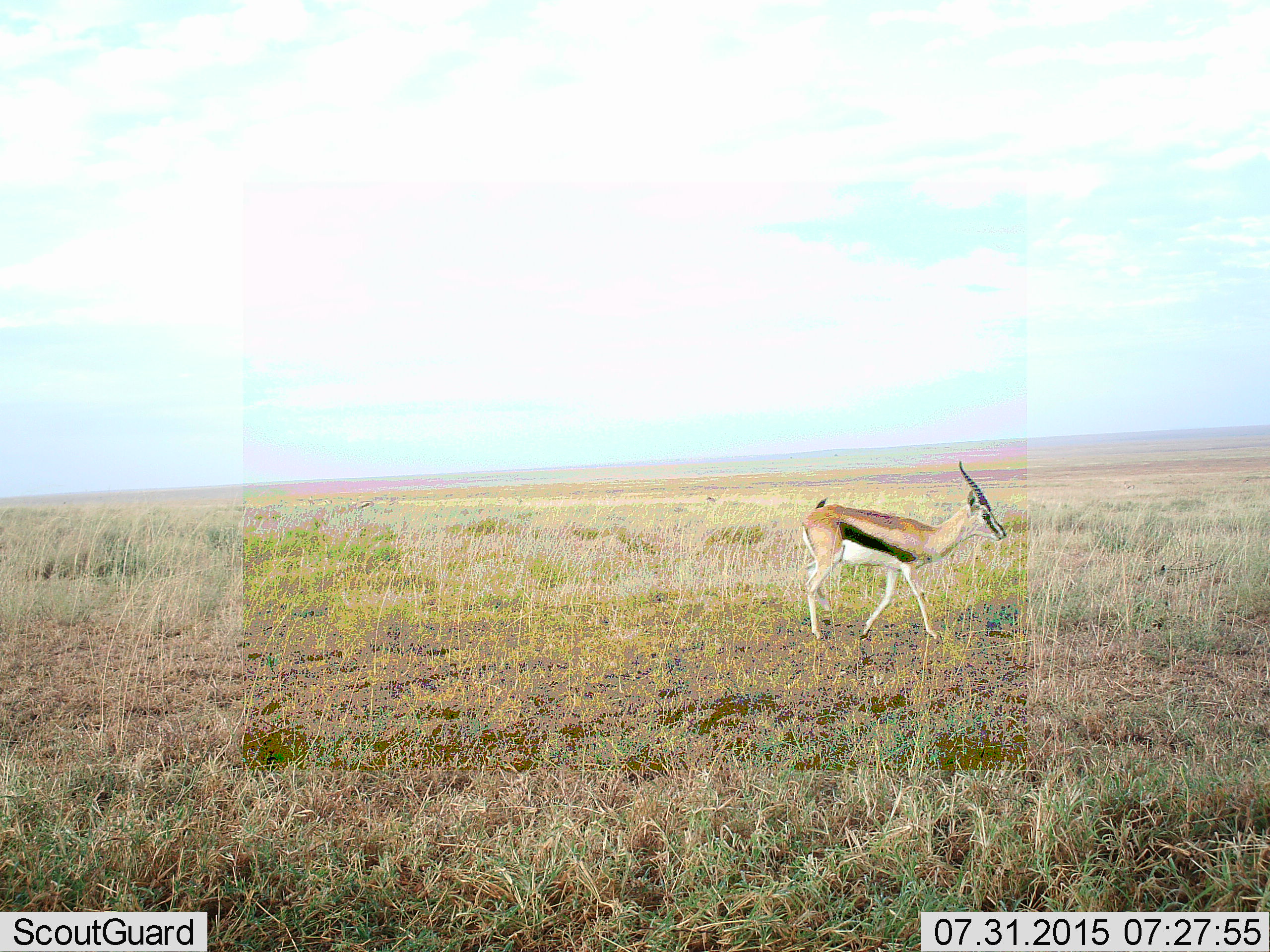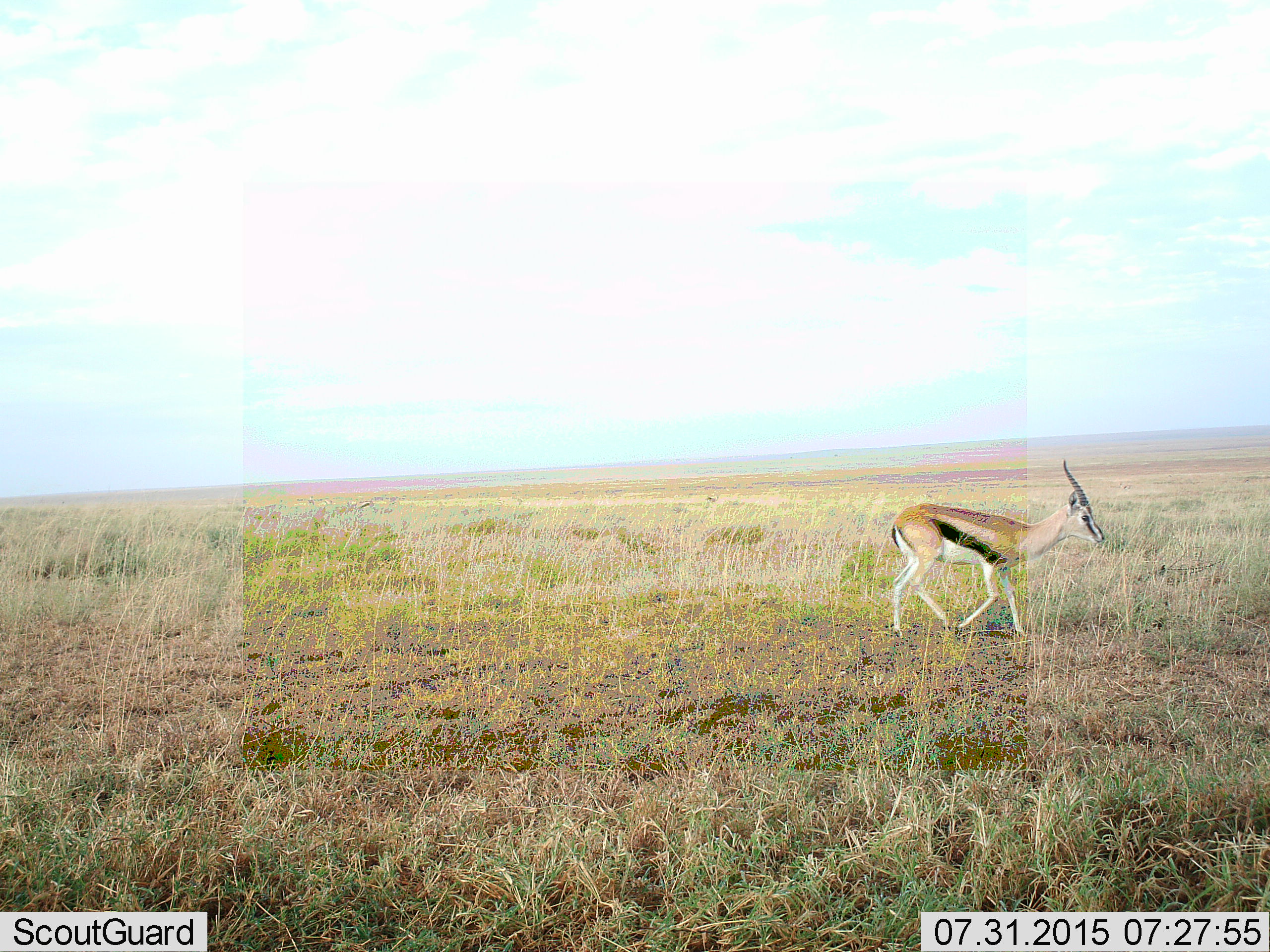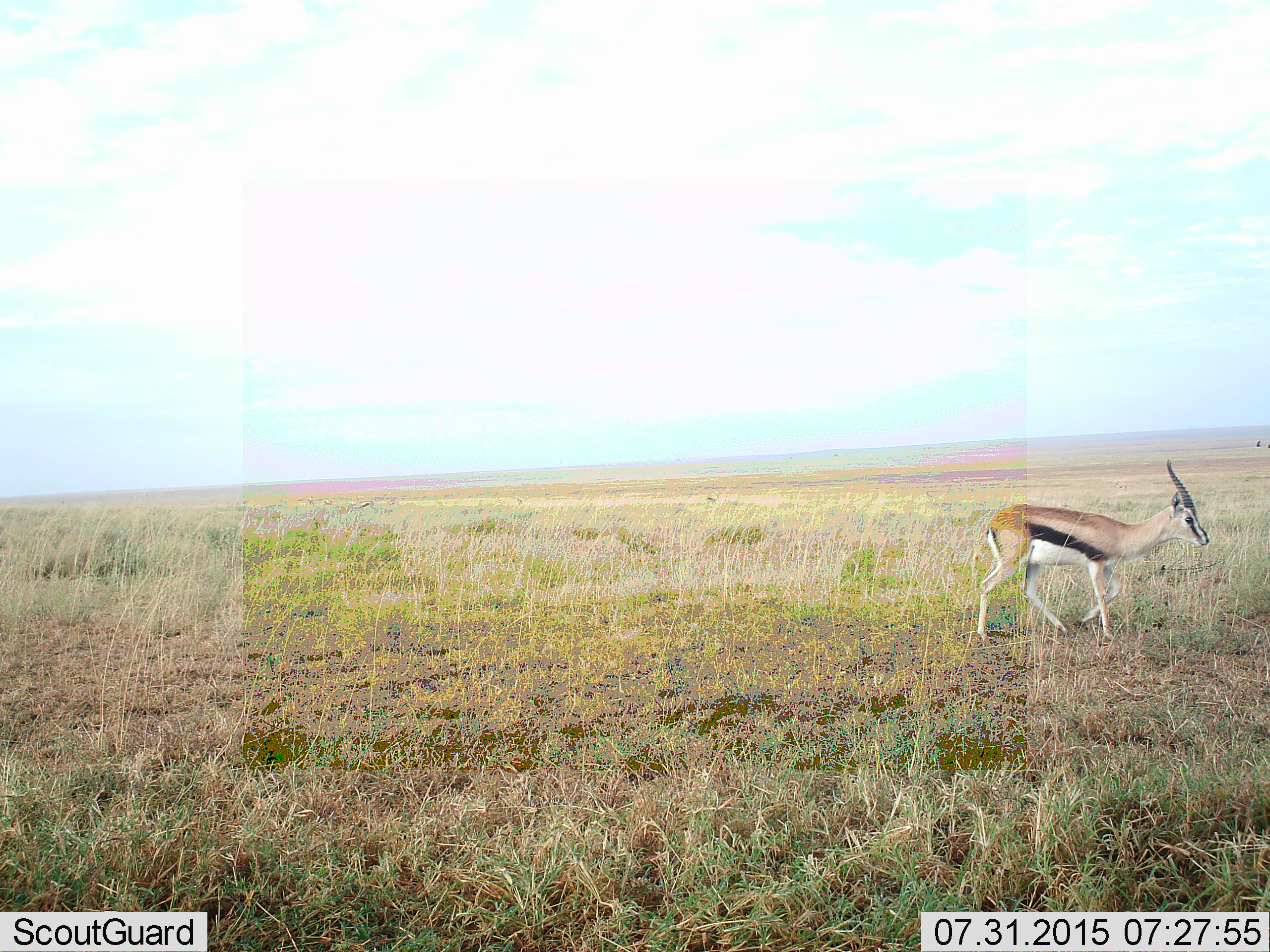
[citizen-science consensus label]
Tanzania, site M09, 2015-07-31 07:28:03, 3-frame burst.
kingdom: Animalia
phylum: Chordata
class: Mammalia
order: Artiodactyla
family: Bovidae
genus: Eudorcas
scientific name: Eudorcas thomsonii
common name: thomson's gazelle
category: gazellethomsons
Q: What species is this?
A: Gazellethomsons (thomson's gazelle) (Eudorcas thomsonii).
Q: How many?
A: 1.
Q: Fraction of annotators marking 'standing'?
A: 33%.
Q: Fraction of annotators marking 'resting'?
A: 0%.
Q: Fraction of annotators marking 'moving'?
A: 78%.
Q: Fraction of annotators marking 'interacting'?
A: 0%.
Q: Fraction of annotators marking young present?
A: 0%.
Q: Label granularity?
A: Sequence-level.